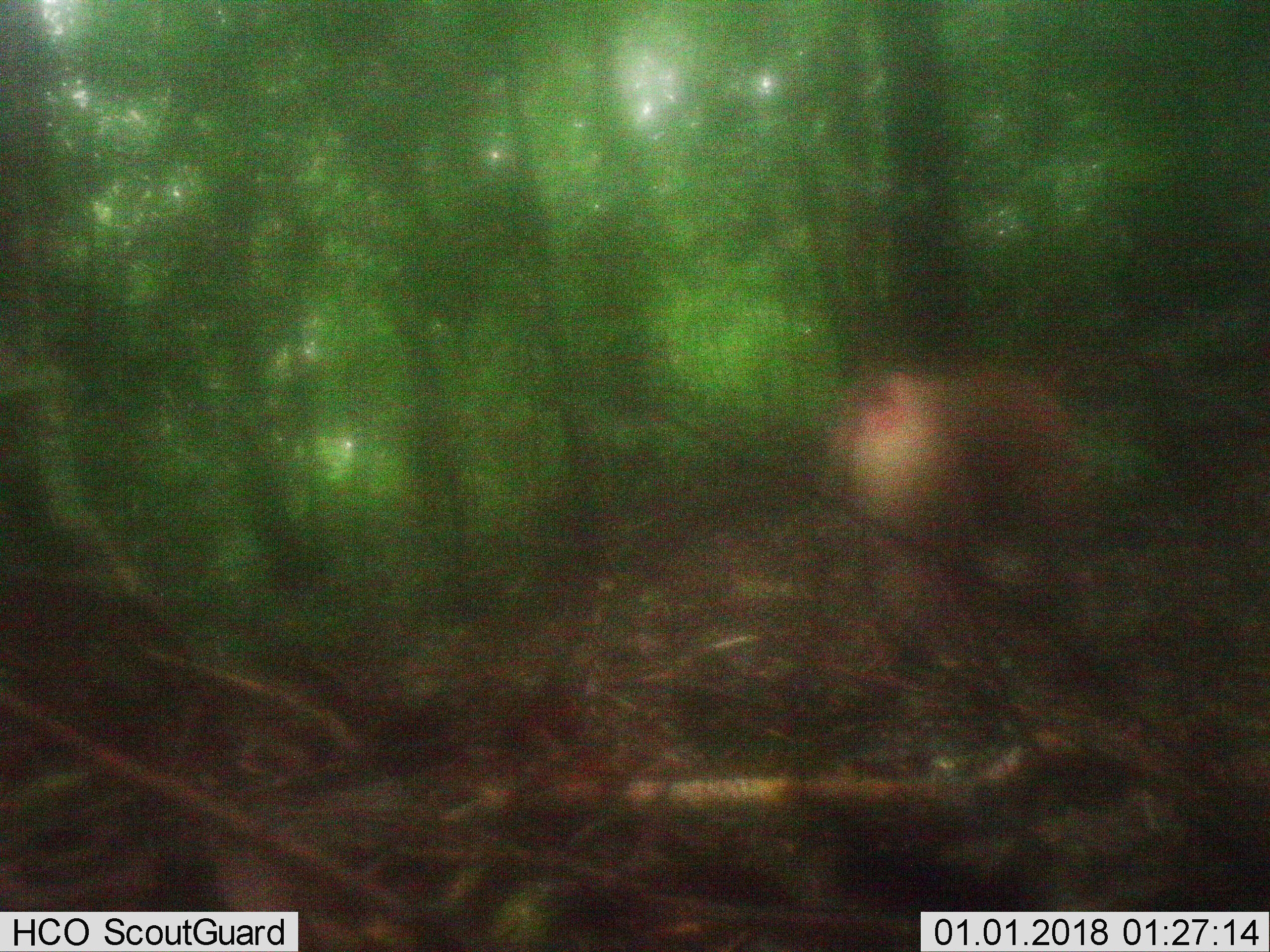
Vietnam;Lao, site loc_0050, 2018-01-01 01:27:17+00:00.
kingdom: Animalia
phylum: Chordata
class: Mammalia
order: Primates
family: Cercopithecidae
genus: Macaca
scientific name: Macaca nemestrina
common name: pig-tailed macaque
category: pig tailed macaque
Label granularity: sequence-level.